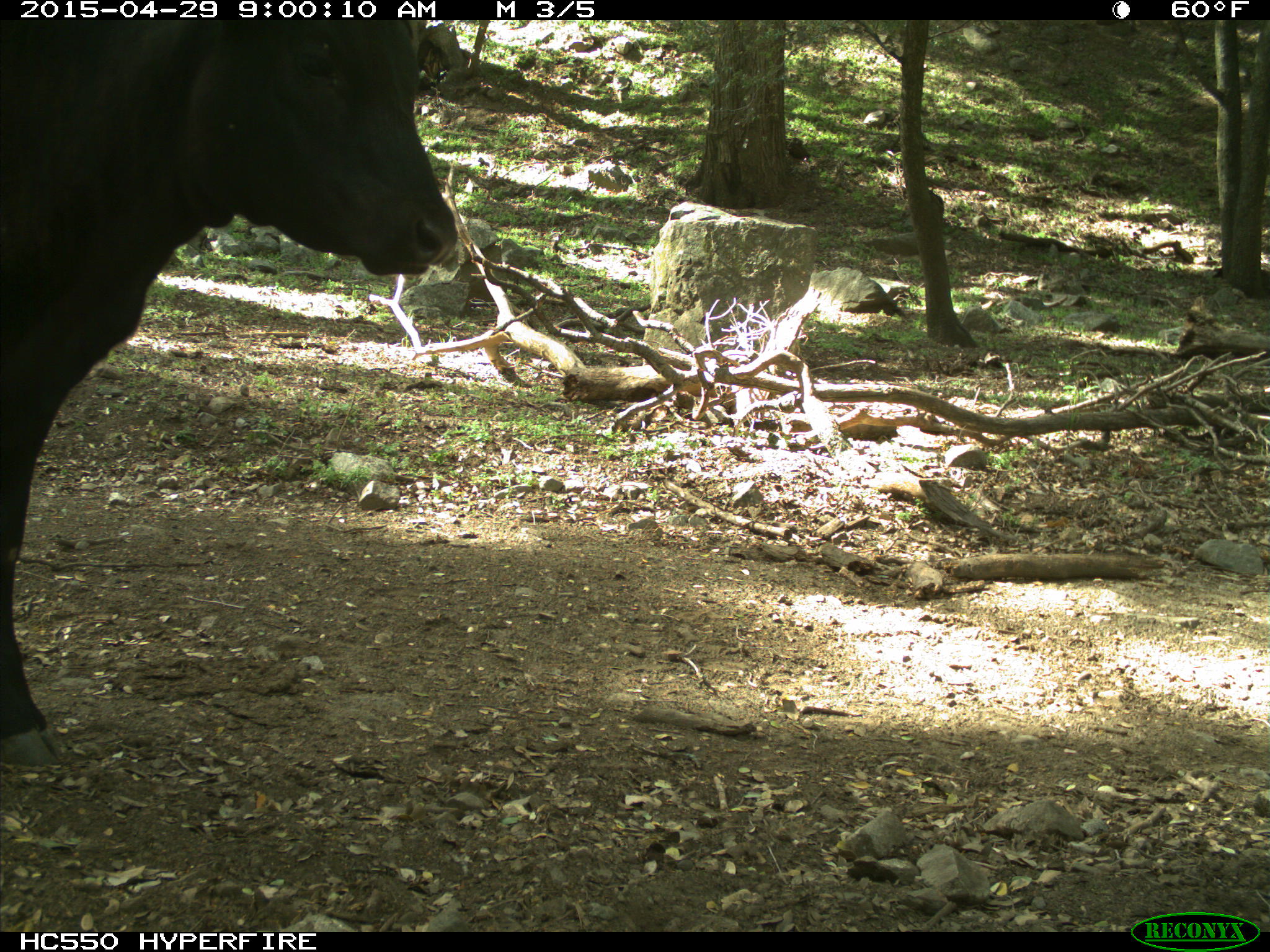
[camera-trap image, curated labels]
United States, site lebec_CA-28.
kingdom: Animalia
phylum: Chordata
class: Mammalia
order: Artiodactyla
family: Bovidae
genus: Bos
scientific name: Bos taurus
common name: domestic cow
Bos taurus (domestic cow).